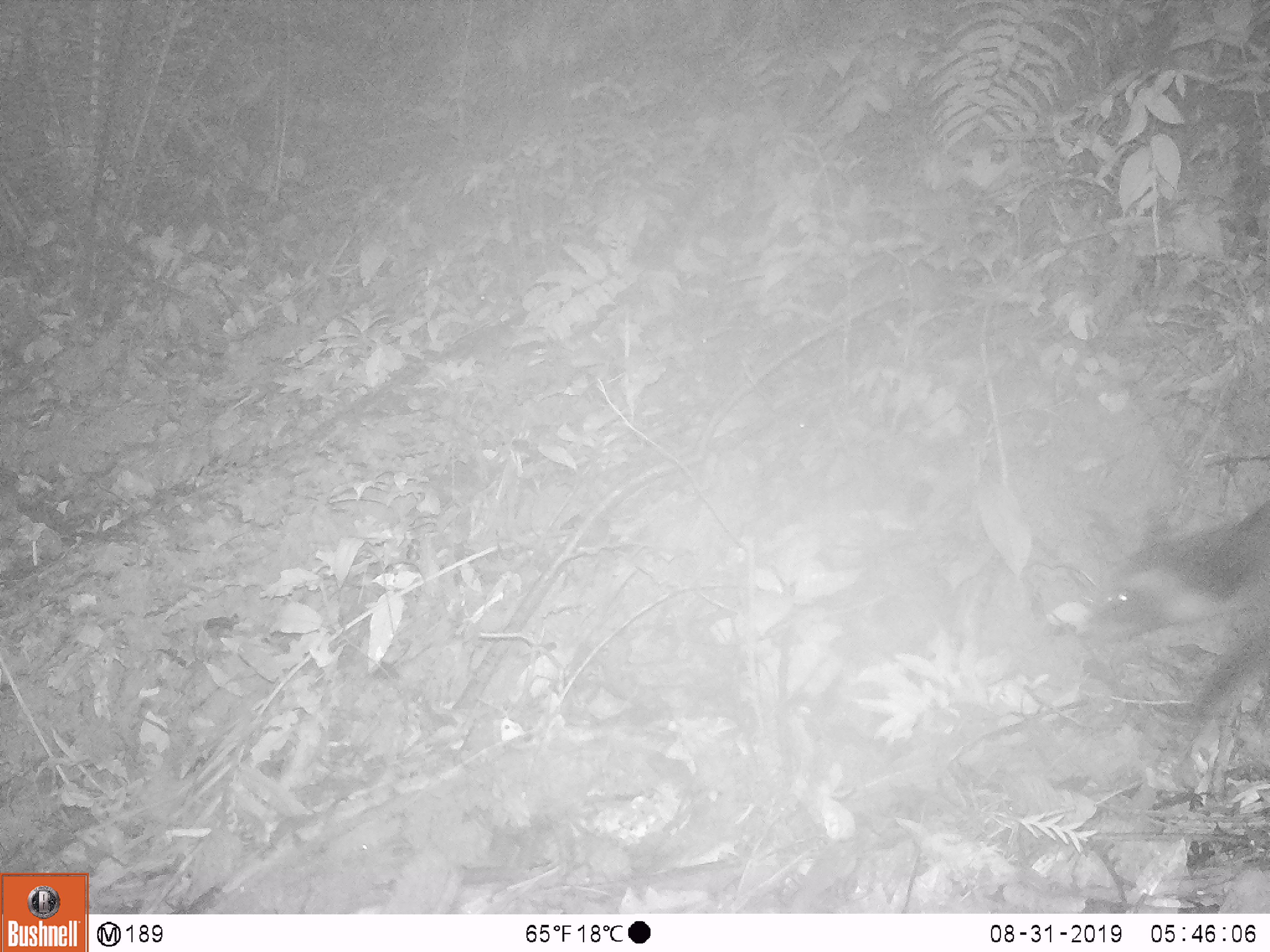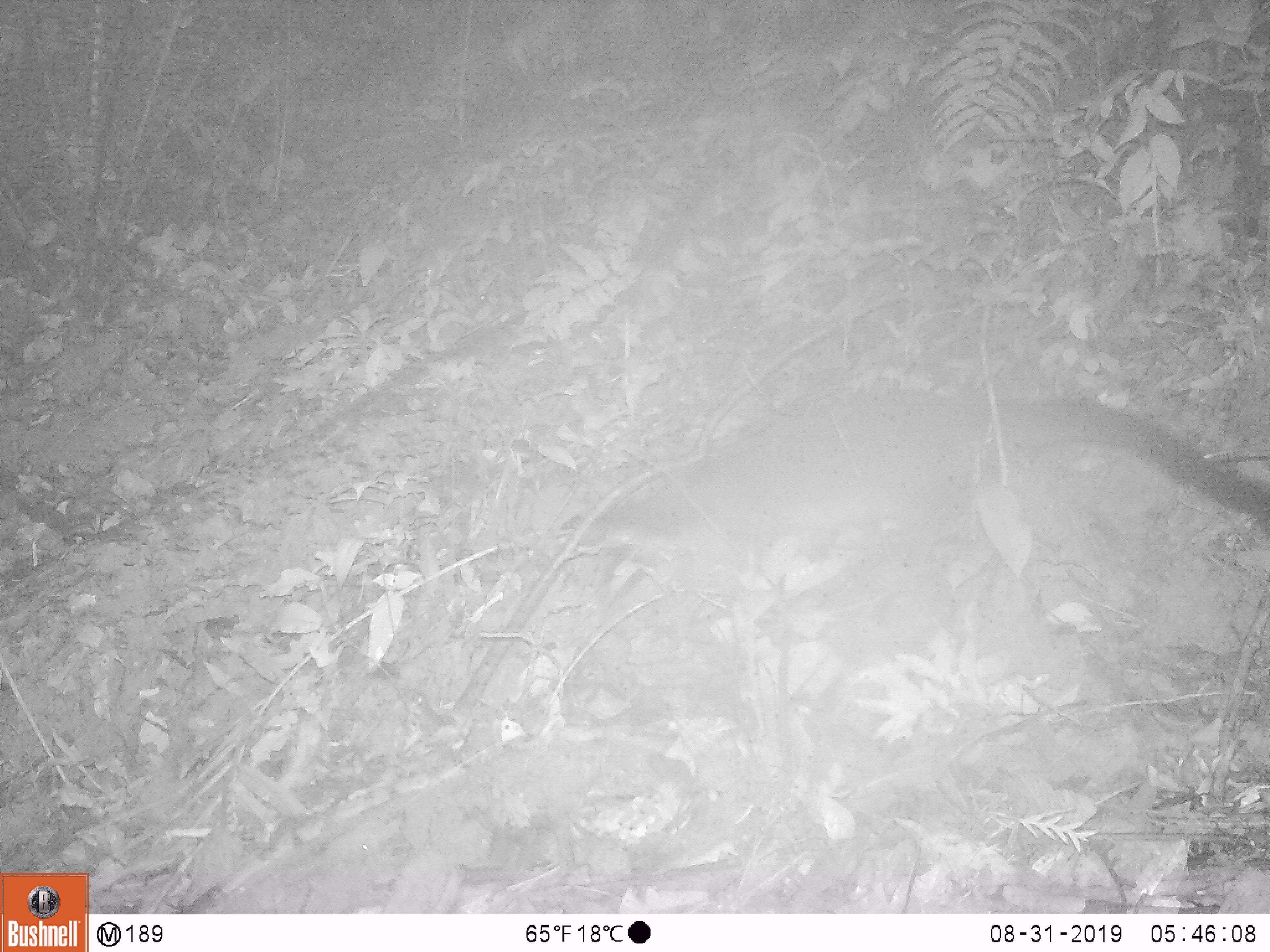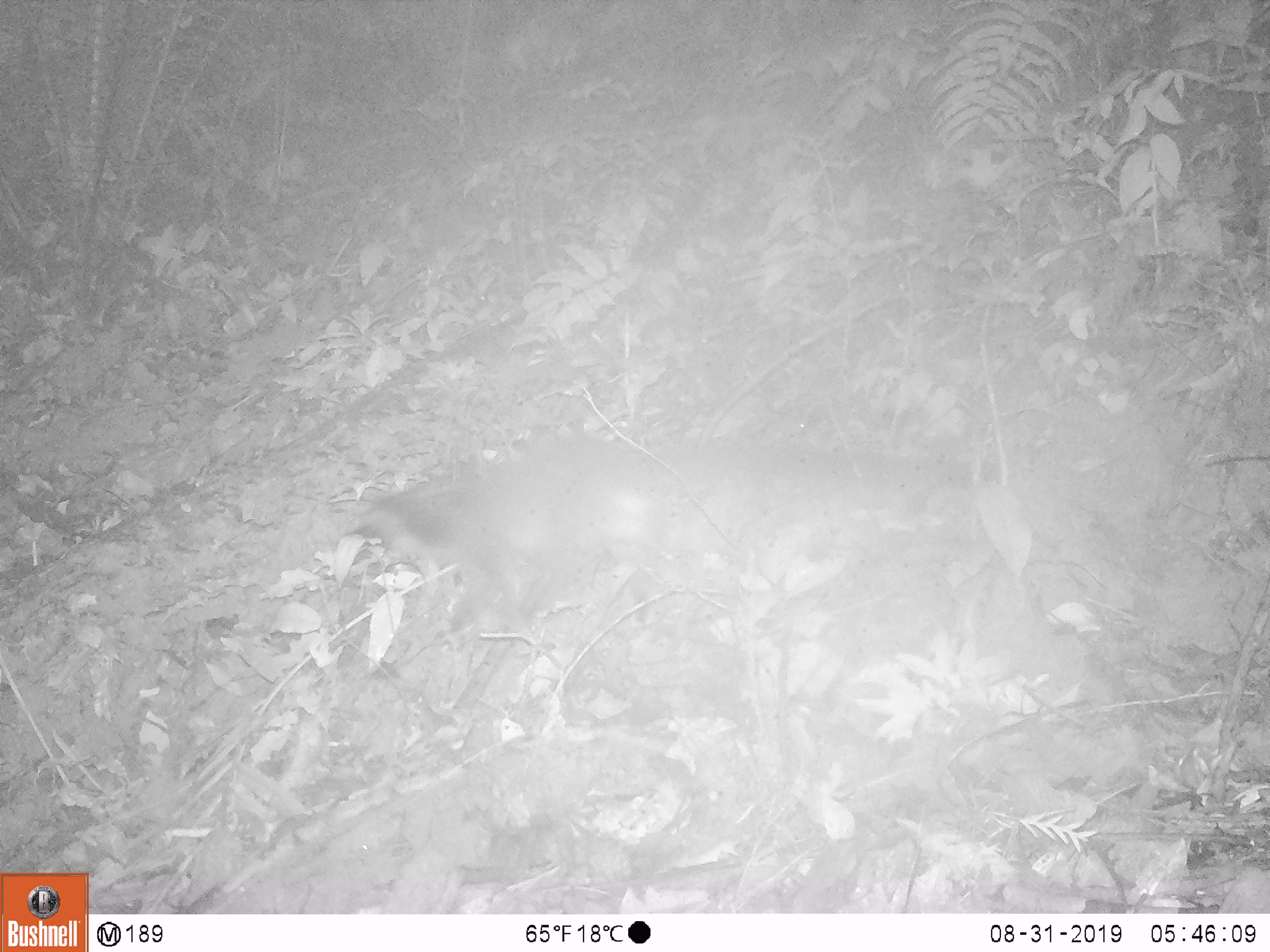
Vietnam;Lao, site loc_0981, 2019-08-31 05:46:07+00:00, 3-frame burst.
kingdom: Animalia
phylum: Chordata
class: Mammalia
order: Carnivora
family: Viverridae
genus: Paguma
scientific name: Paguma larvata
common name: masked palm civet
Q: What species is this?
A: Masked palm civet (Paguma larvata).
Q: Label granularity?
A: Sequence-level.